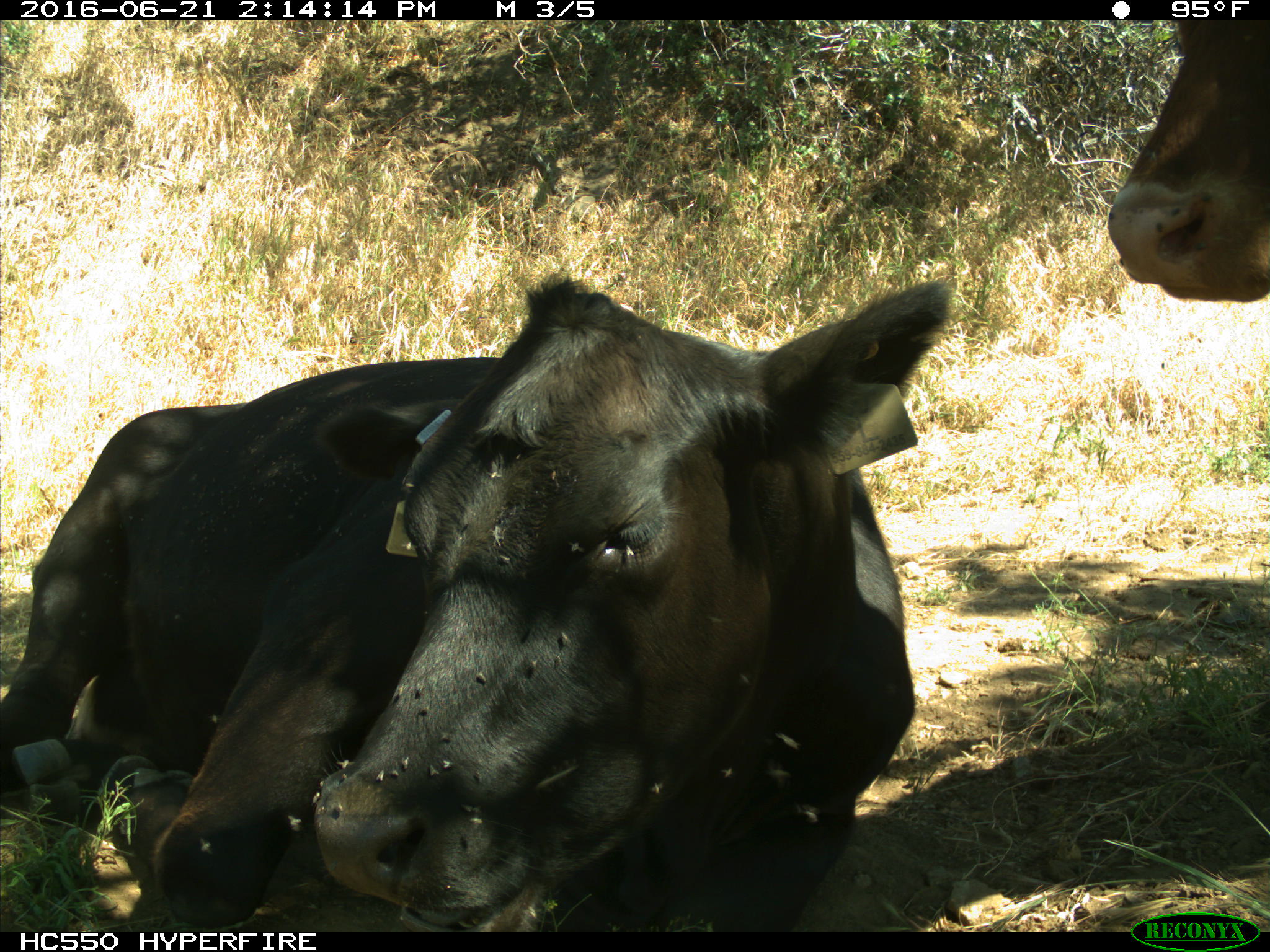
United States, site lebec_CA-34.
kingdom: Animalia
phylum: Chordata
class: Mammalia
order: Artiodactyla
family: Bovidae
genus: Bos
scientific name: Bos taurus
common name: domestic cow